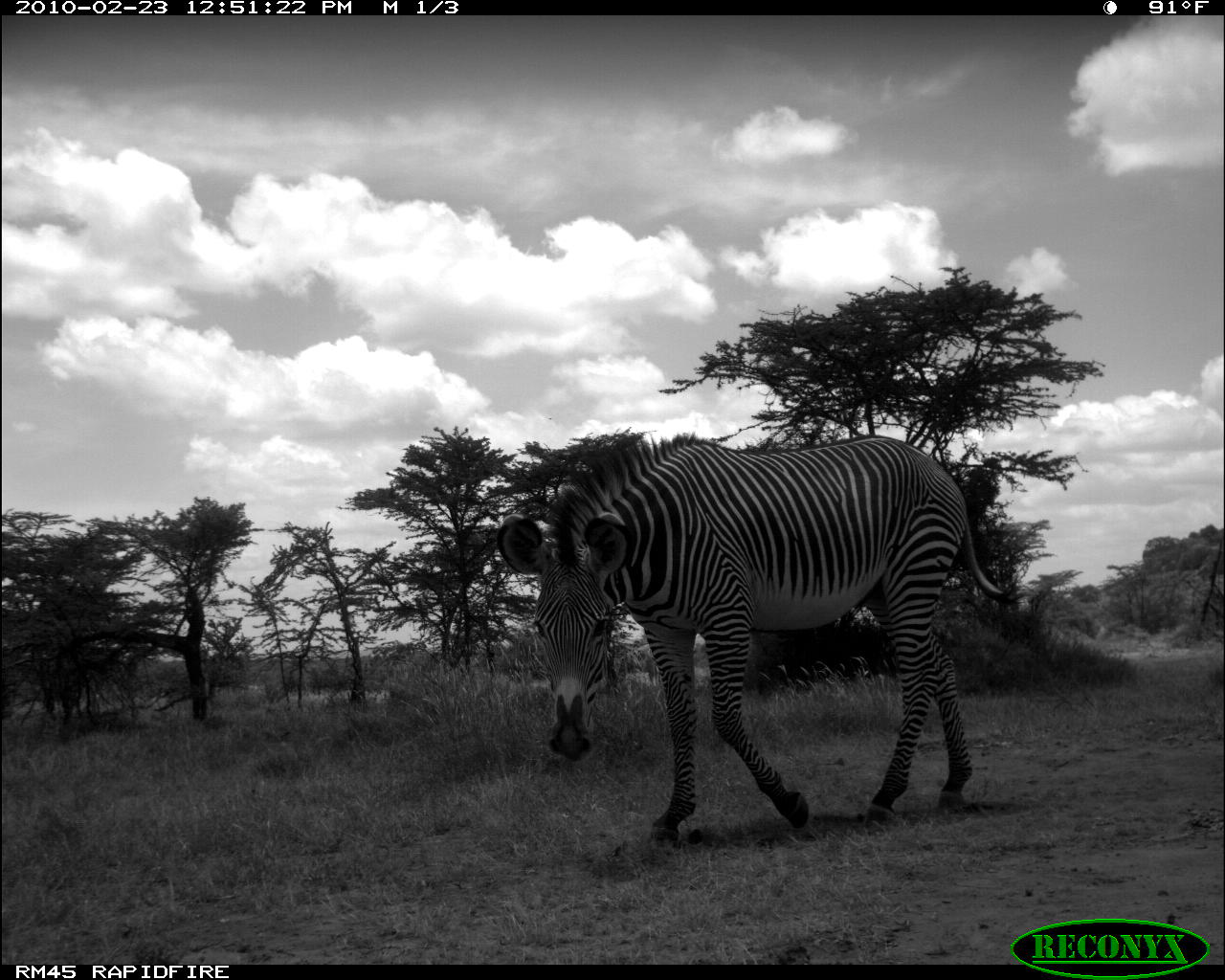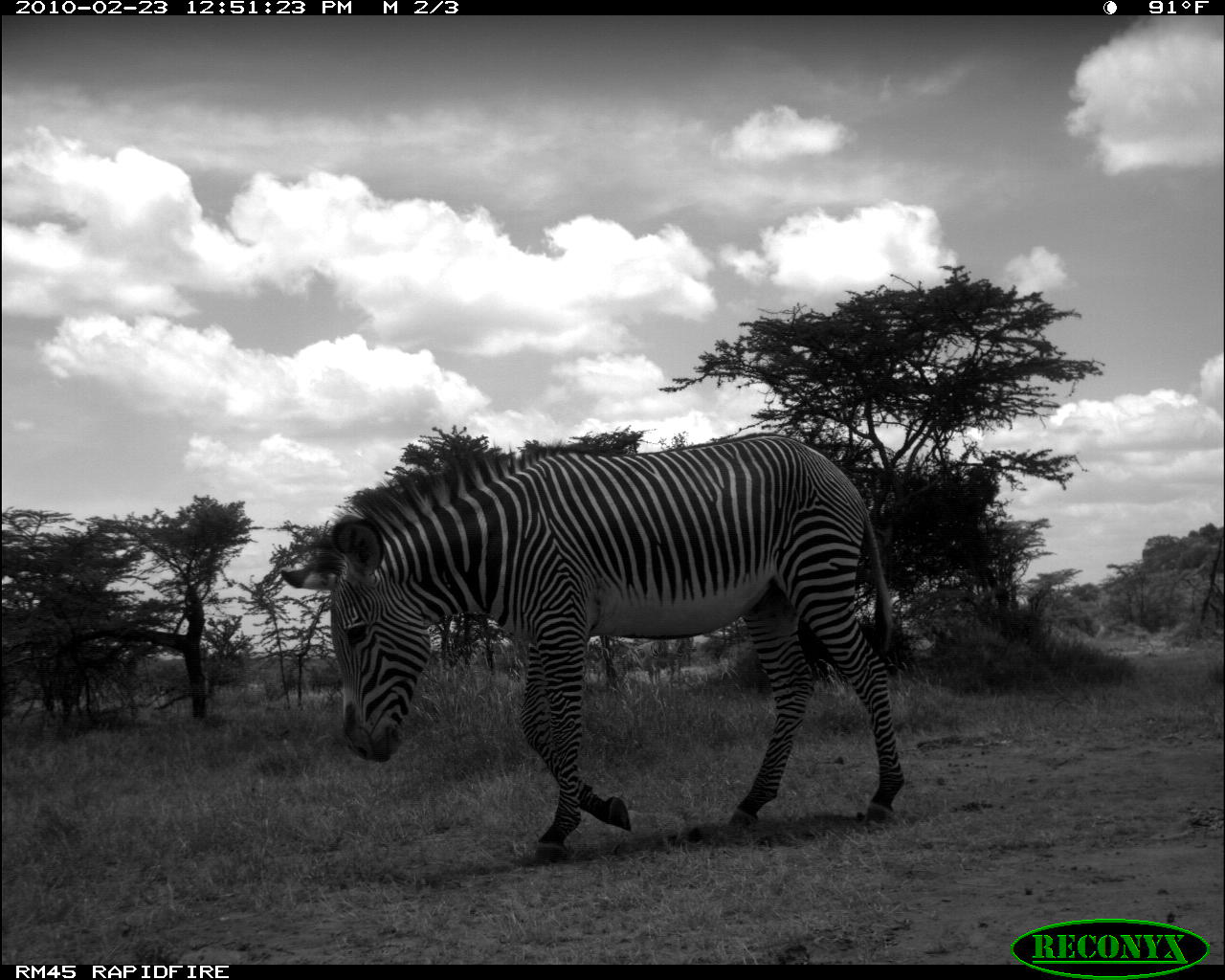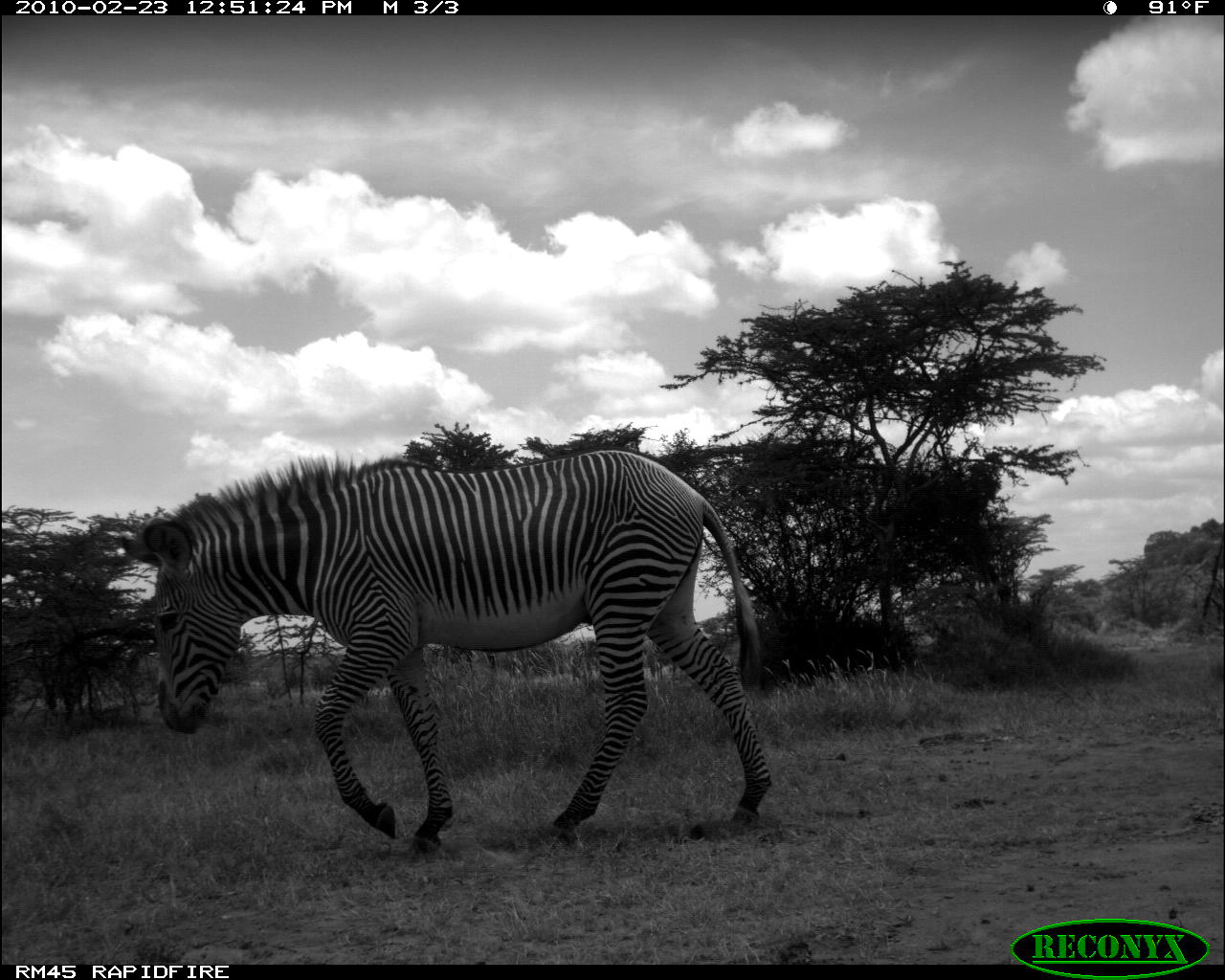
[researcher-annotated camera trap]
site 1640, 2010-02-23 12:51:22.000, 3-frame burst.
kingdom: Animalia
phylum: Chordata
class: Mammalia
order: Perissodactyla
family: Equidae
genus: Equus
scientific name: Equus grevyi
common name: grévy's zebra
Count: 1.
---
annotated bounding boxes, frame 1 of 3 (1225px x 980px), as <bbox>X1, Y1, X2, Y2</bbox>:
equus grevyi: <bbox>493, 434, 1029, 853</bbox>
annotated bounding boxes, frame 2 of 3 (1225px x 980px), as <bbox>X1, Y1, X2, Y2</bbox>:
equus grevyi: <bbox>273, 434, 908, 867</bbox>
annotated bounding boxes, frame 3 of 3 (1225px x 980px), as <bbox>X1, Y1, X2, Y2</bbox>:
equus grevyi: <bbox>101, 448, 777, 862</bbox>